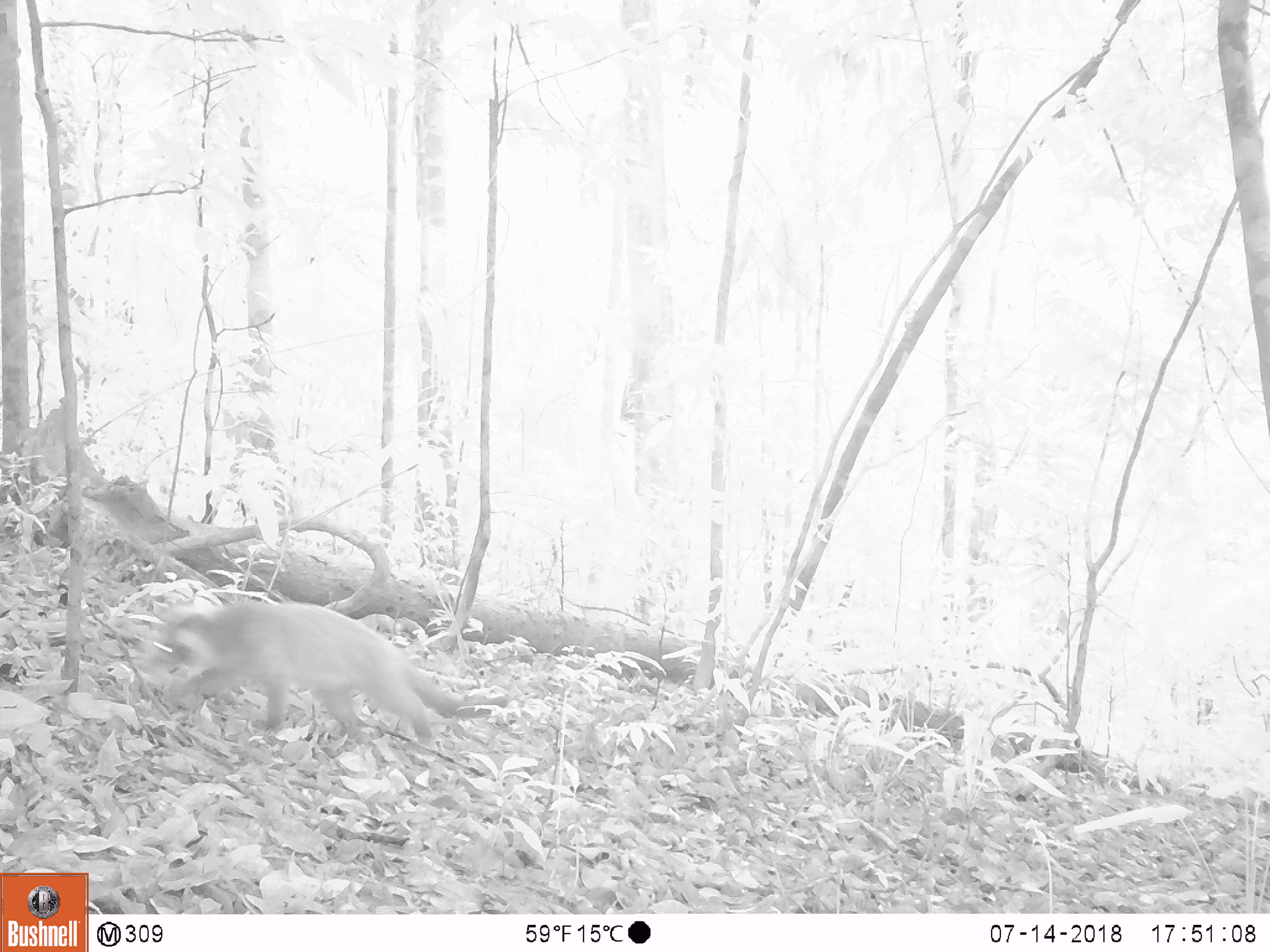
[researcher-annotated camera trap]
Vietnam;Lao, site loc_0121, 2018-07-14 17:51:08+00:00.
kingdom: Animalia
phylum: Chordata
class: Mammalia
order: Carnivora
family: Viverridae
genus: Paguma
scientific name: Paguma larvata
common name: masked palm civet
Masked palm civet (Paguma larvata). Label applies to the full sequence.